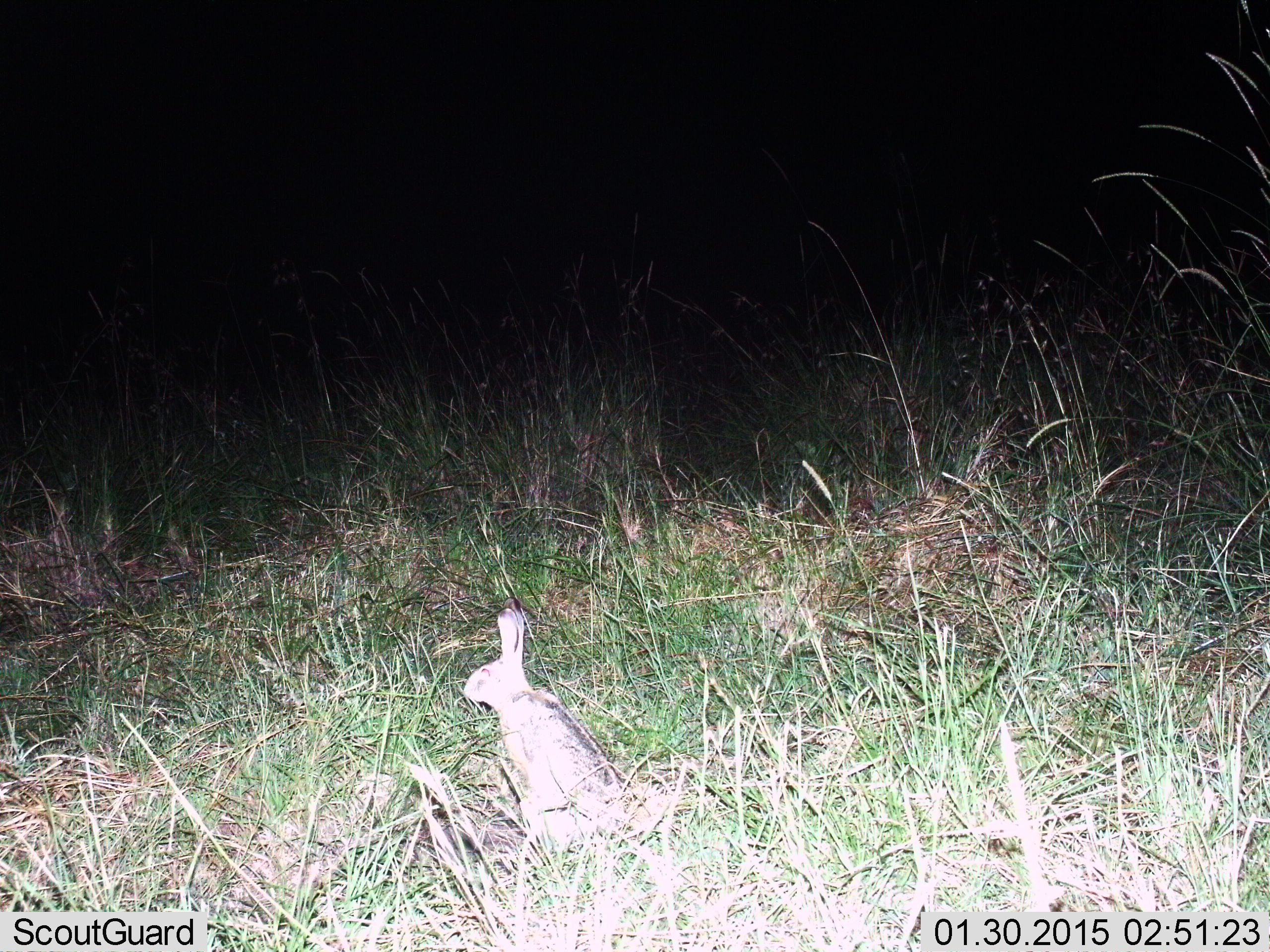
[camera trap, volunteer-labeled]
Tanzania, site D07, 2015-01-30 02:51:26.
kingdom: Animalia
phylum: Chordata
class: Mammalia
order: Lagomorpha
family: Leporidae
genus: Lepus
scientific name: Lepus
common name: hare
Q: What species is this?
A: Hare (Lepus).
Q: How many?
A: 1.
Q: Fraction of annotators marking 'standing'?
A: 70%.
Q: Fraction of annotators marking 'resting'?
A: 30%.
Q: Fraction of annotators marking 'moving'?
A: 0%.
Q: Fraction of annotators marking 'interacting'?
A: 0%.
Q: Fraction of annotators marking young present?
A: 0%.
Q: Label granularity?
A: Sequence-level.